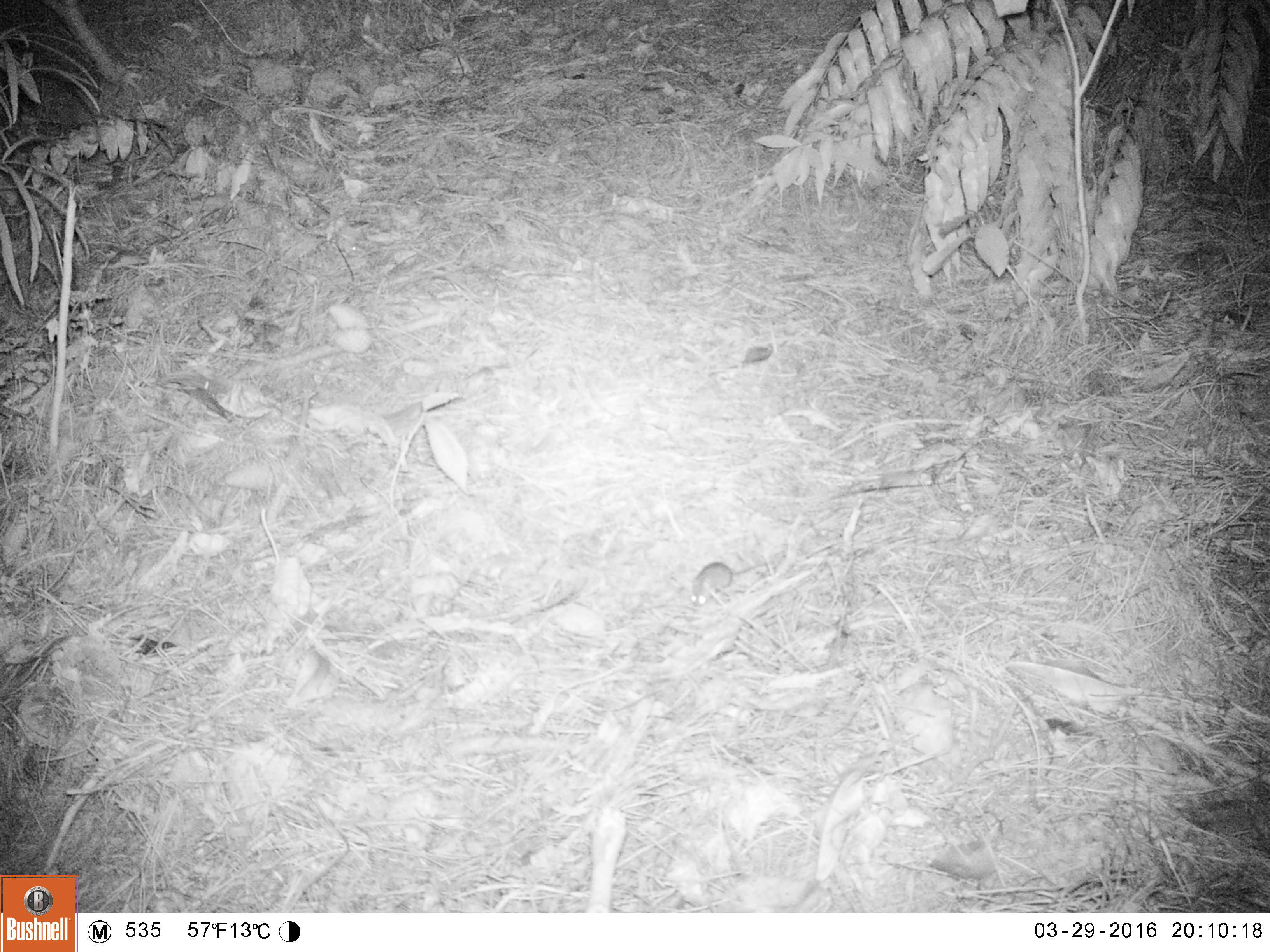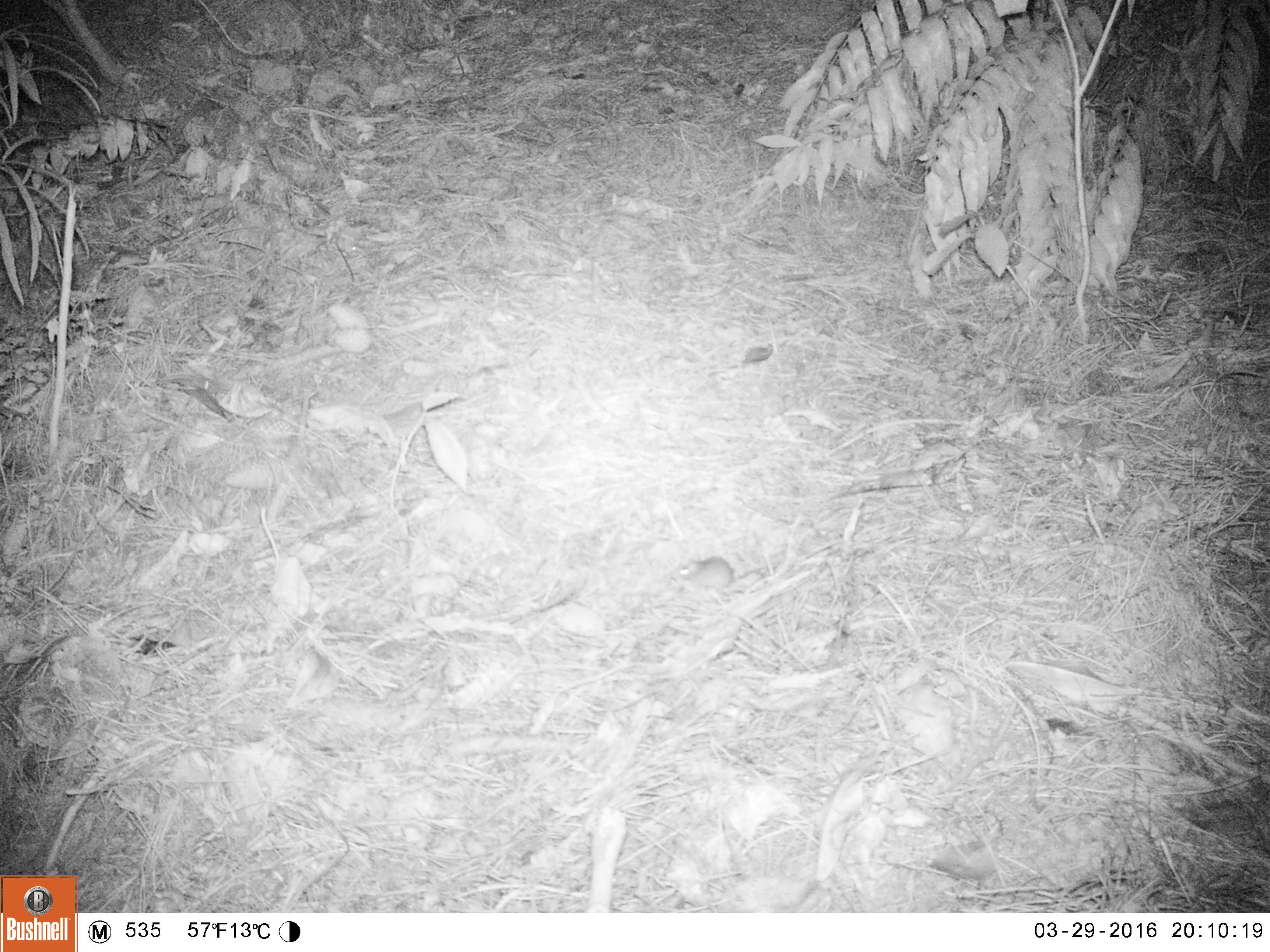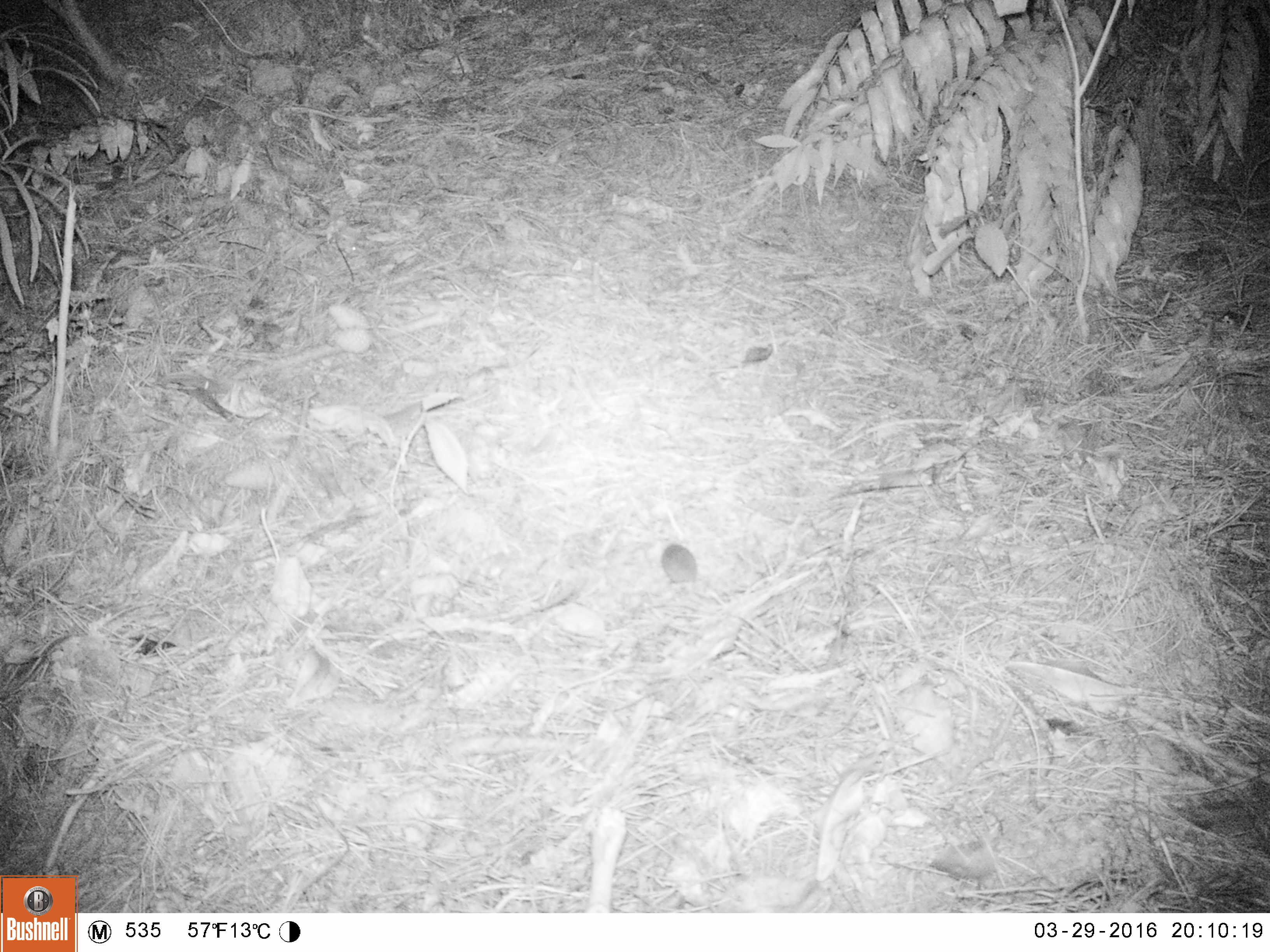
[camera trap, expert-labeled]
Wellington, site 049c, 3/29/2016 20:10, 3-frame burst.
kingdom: Animalia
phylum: Chordata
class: Mammalia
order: Rodentia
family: Muridae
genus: Mus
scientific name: Mus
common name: mouse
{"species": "mouse (Mus)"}